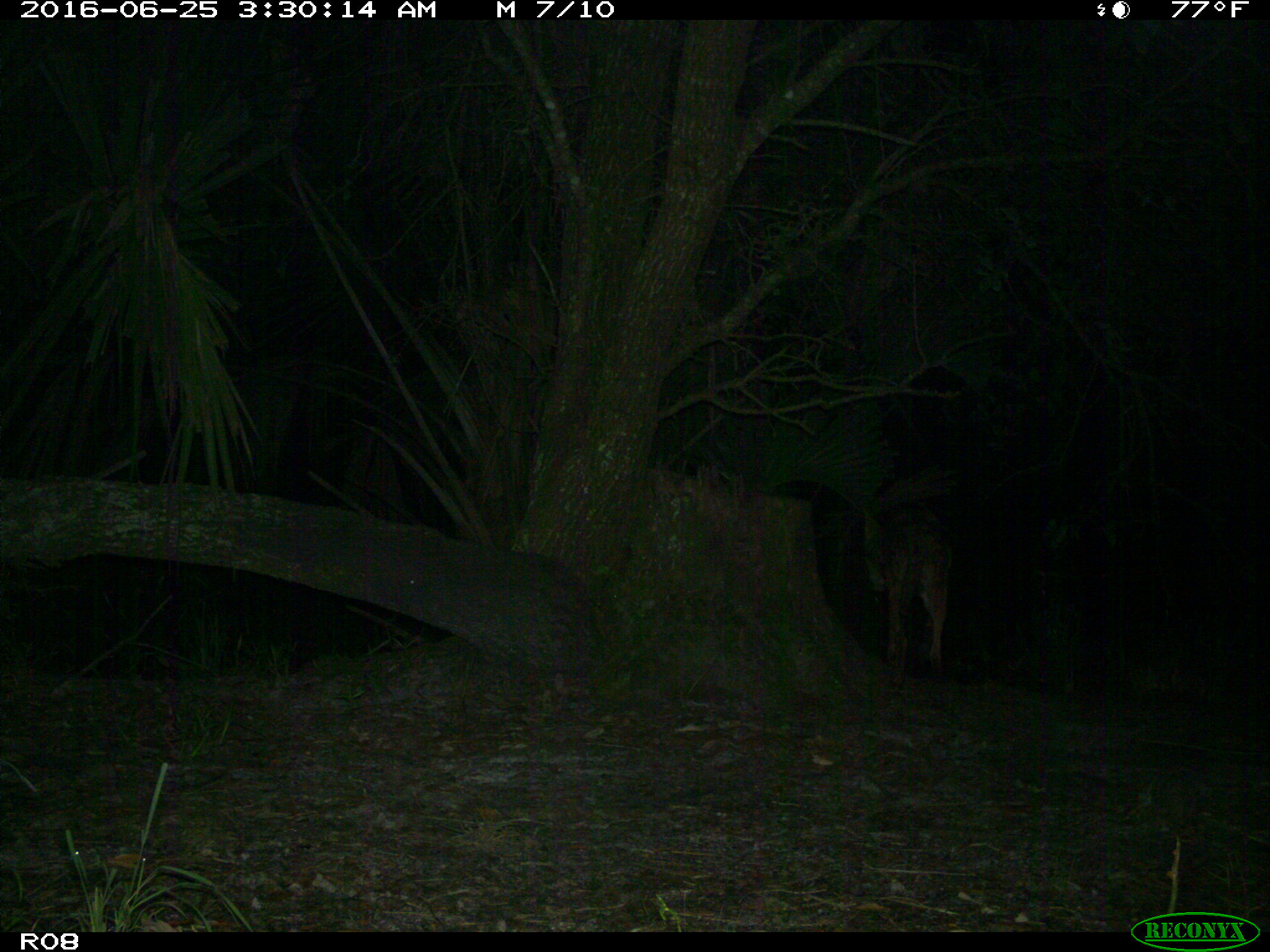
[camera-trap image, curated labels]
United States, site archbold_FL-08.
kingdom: Animalia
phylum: Chordata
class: Mammalia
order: Carnivora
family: Canidae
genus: Canis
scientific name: Canis latrans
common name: coyote